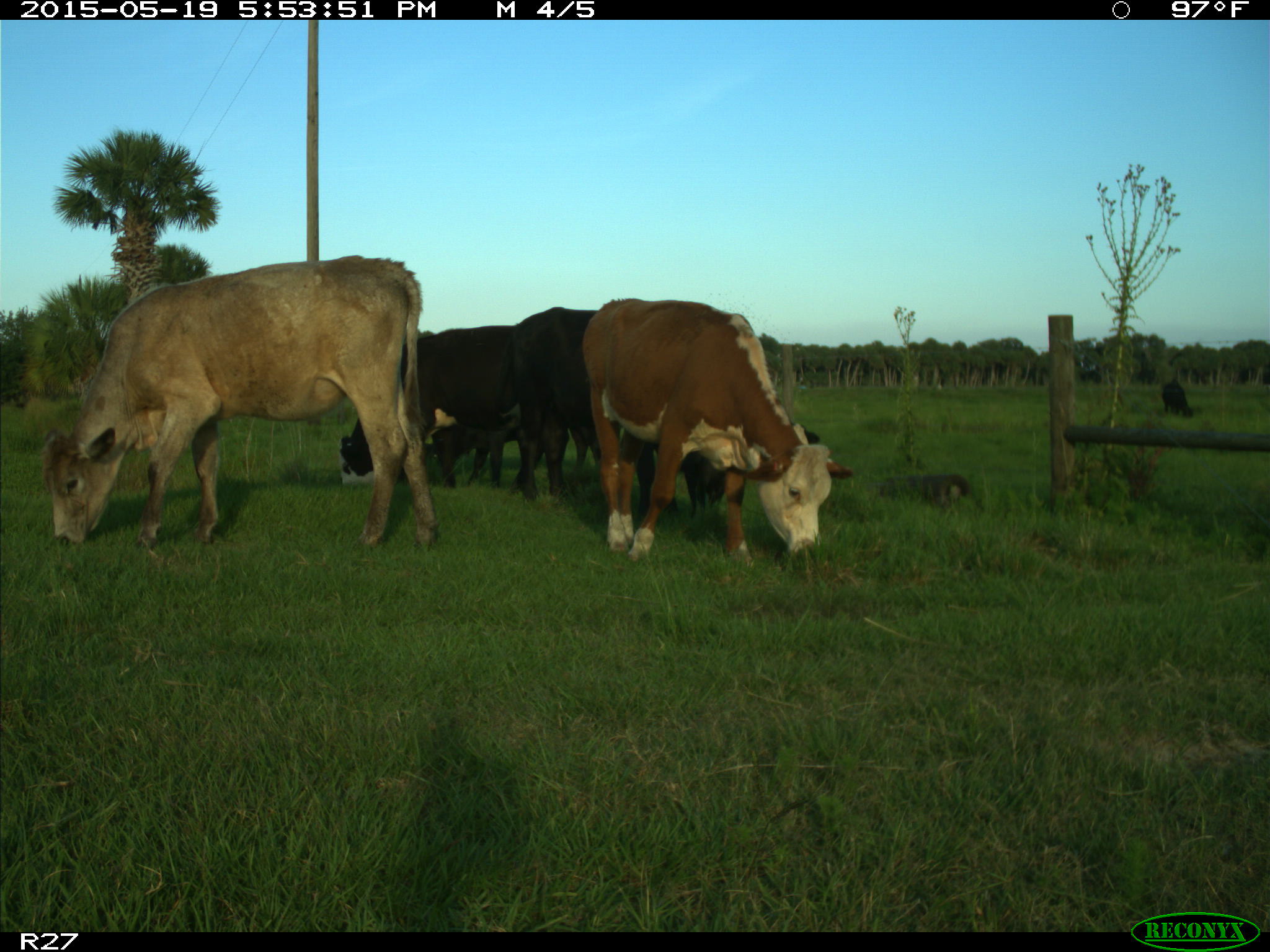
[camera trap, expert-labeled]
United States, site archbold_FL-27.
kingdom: Animalia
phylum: Chordata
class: Mammalia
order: Artiodactyla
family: Bovidae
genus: Bos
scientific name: Bos taurus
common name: domestic cow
Bos taurus (domestic cow).